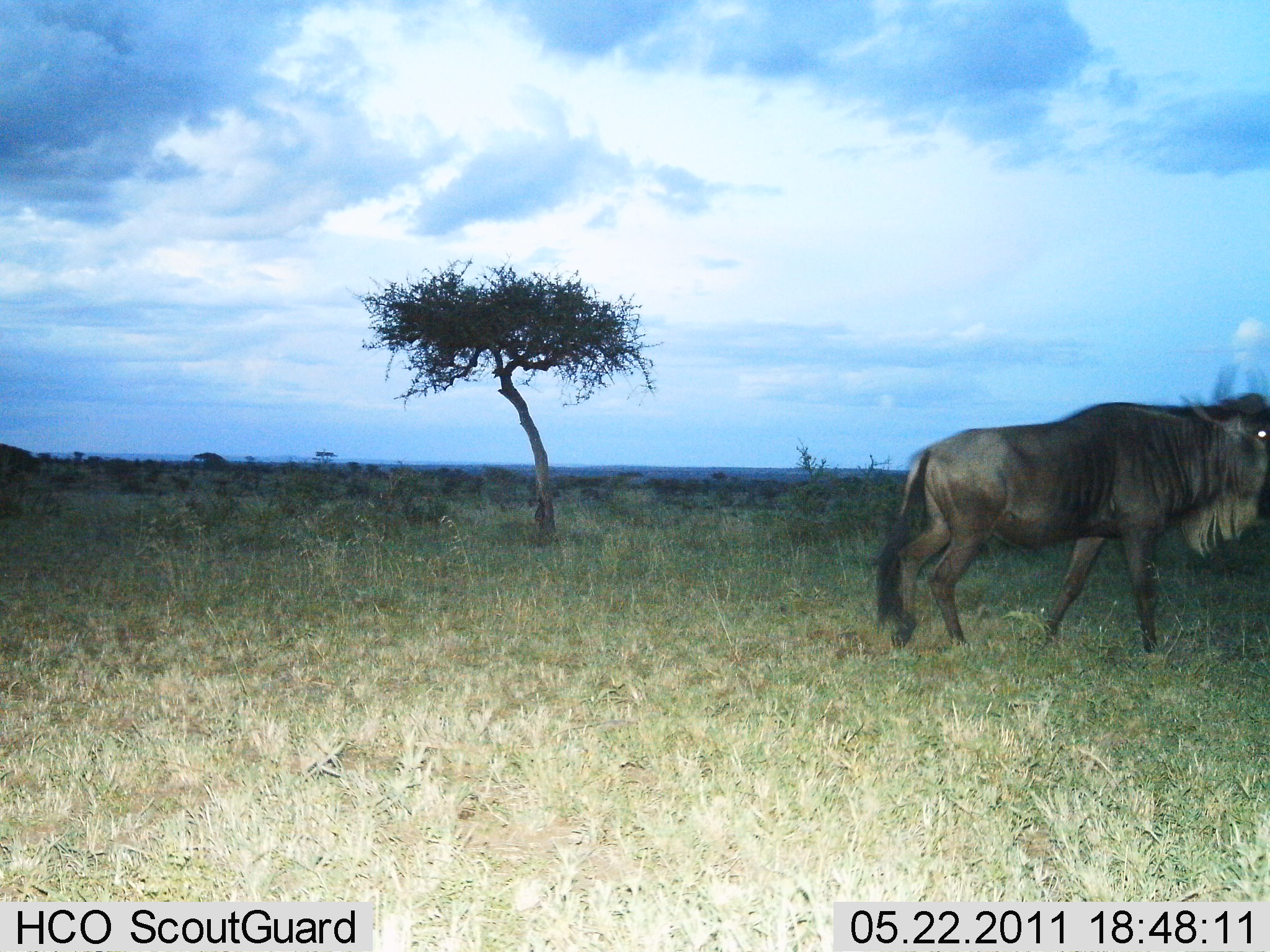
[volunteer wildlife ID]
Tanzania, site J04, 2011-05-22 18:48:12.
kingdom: Animalia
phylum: Chordata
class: Mammalia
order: Artiodactyla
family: Bovidae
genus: Connochaetes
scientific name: Connochaetes taurinus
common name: blue wildebeest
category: wildebeest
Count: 1.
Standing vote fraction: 27%.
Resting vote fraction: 0%.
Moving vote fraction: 73%.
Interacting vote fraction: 0%.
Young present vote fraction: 0%.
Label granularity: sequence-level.